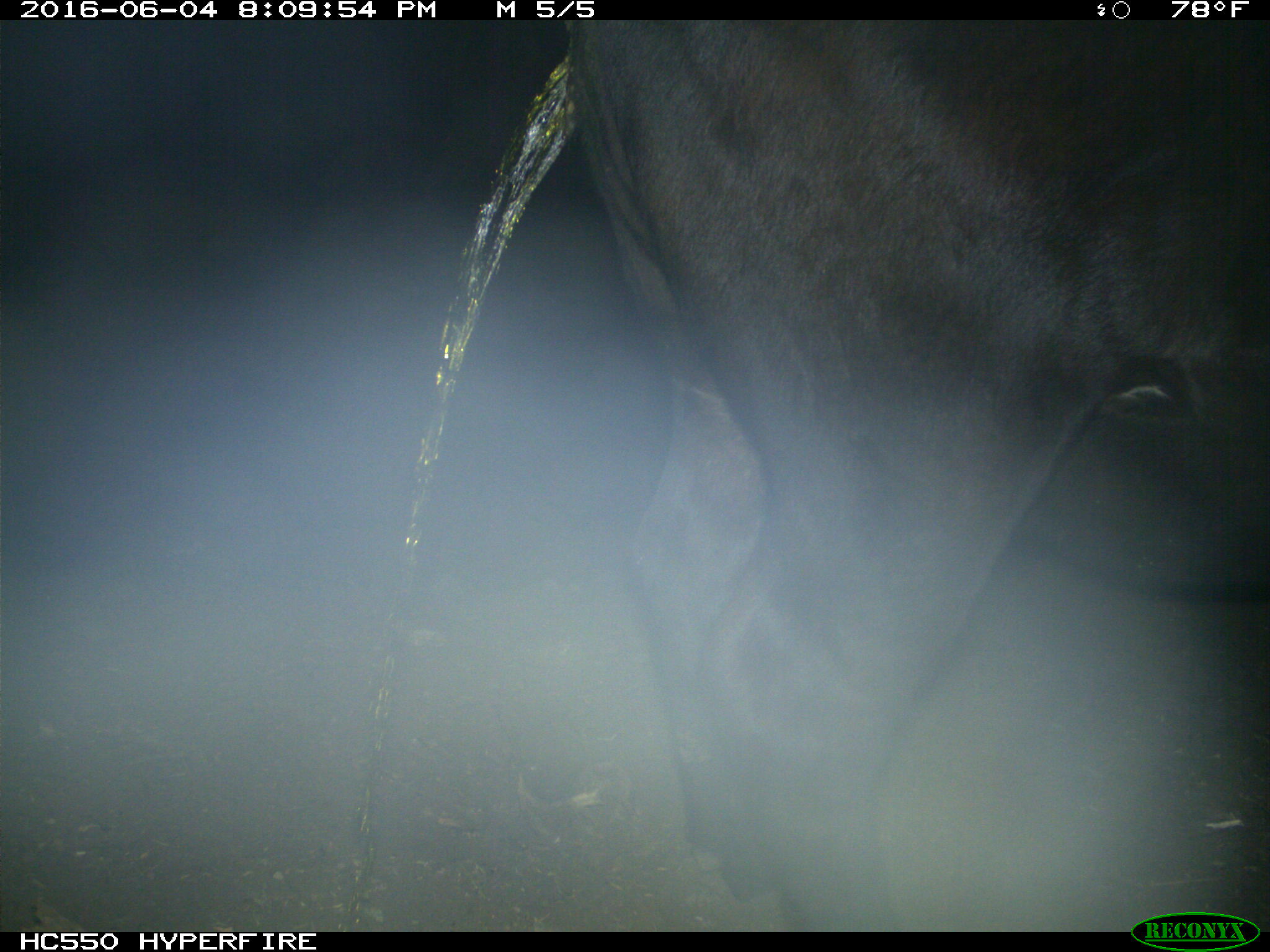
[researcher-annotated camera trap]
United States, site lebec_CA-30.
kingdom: Animalia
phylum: Chordata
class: Mammalia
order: Artiodactyla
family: Bovidae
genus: Bos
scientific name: Bos taurus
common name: domestic cow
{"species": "Bos taurus (domestic cow)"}